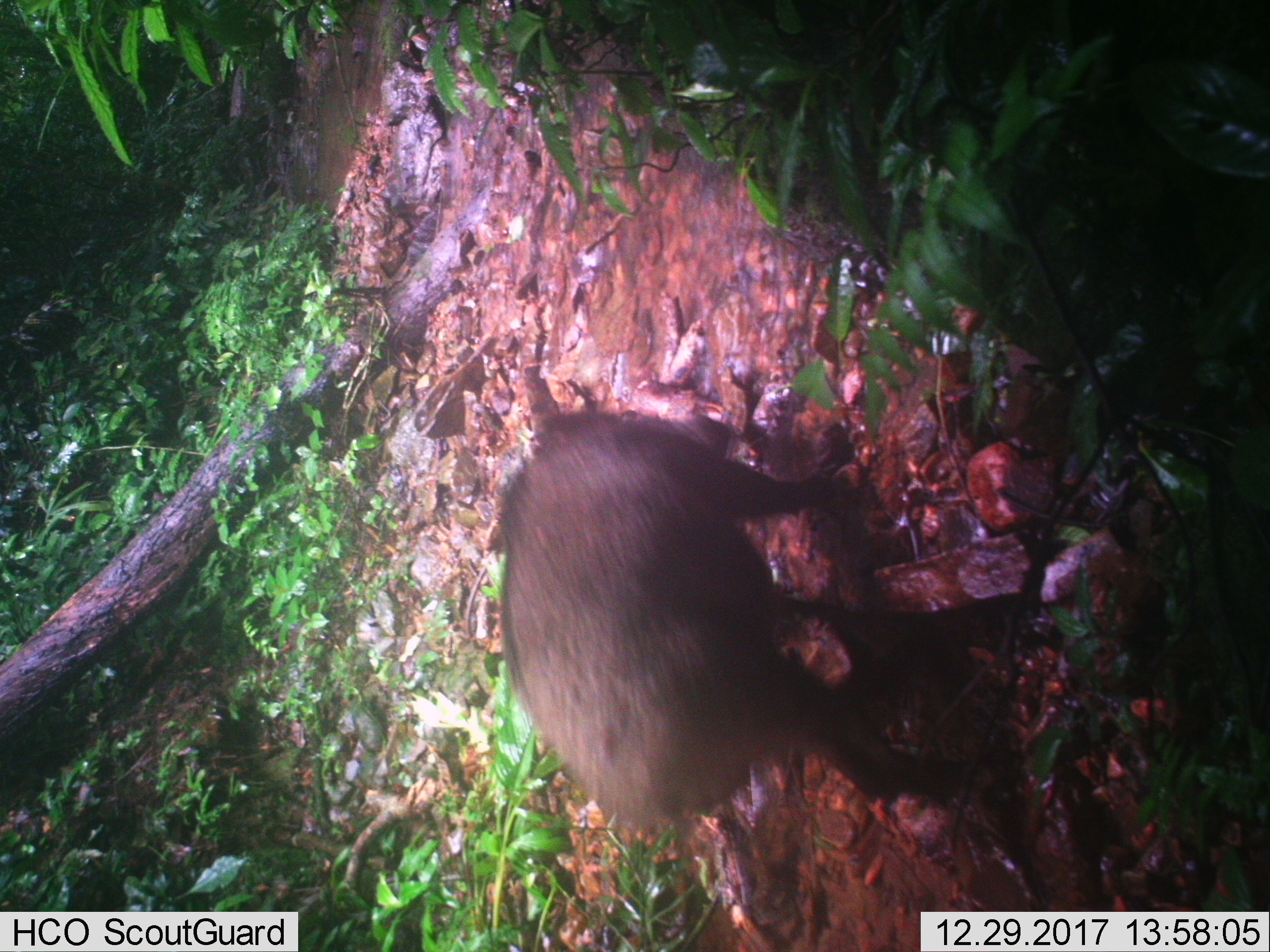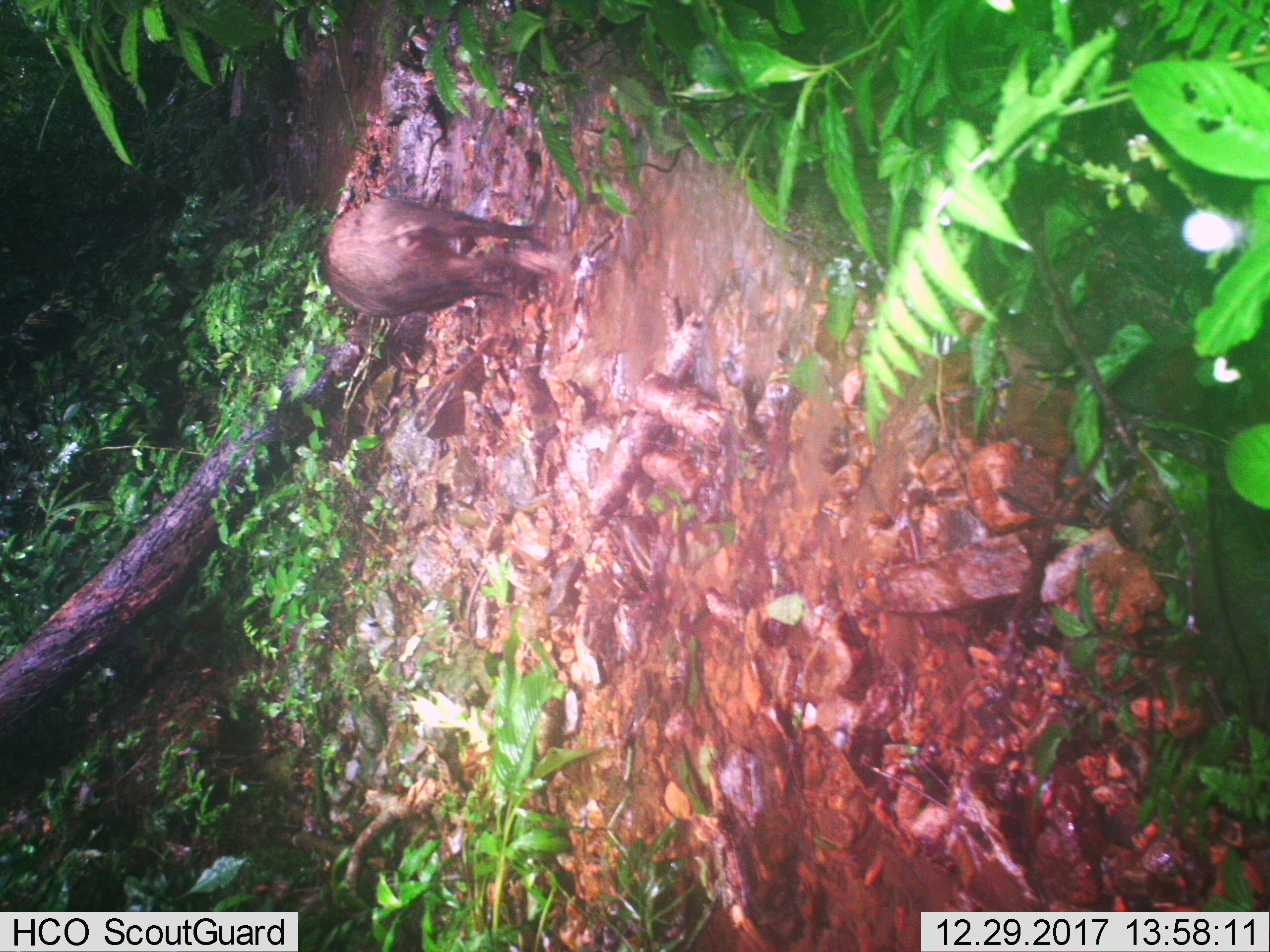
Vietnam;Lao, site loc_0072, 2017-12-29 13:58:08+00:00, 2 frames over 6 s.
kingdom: Animalia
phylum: Chordata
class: Mammalia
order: Artiodactyla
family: Suidae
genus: Sus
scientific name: Sus scrofa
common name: eurasian wild pig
Eurasian wild pig (Sus scrofa). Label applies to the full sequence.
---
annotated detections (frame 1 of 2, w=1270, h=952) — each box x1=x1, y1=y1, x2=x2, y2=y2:
eurasian wild pig: x1=495, y1=410, x2=969, y2=831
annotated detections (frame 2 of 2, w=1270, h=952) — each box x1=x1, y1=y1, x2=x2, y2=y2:
eurasian wild pig: x1=321, y1=198, x2=559, y2=317